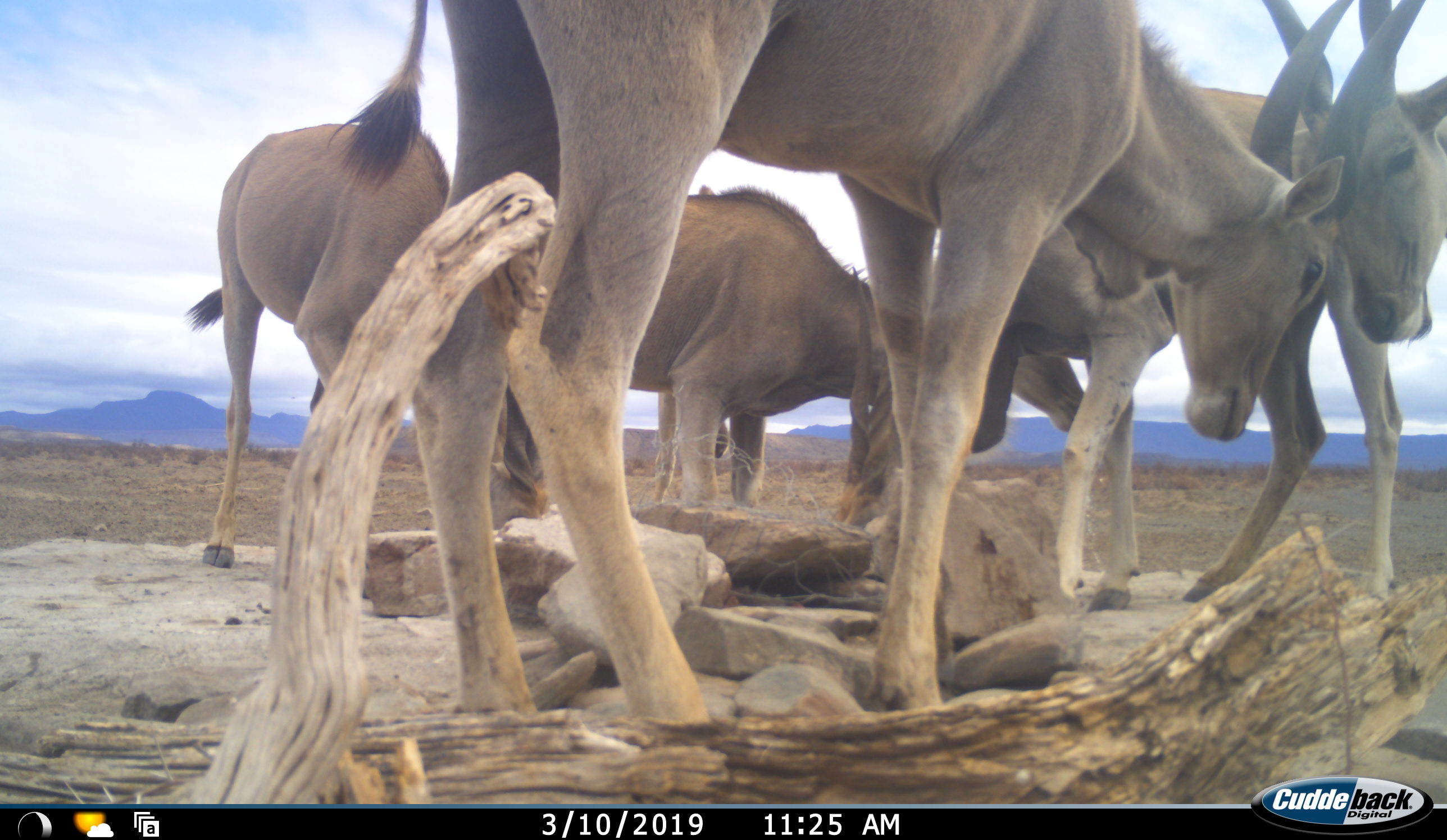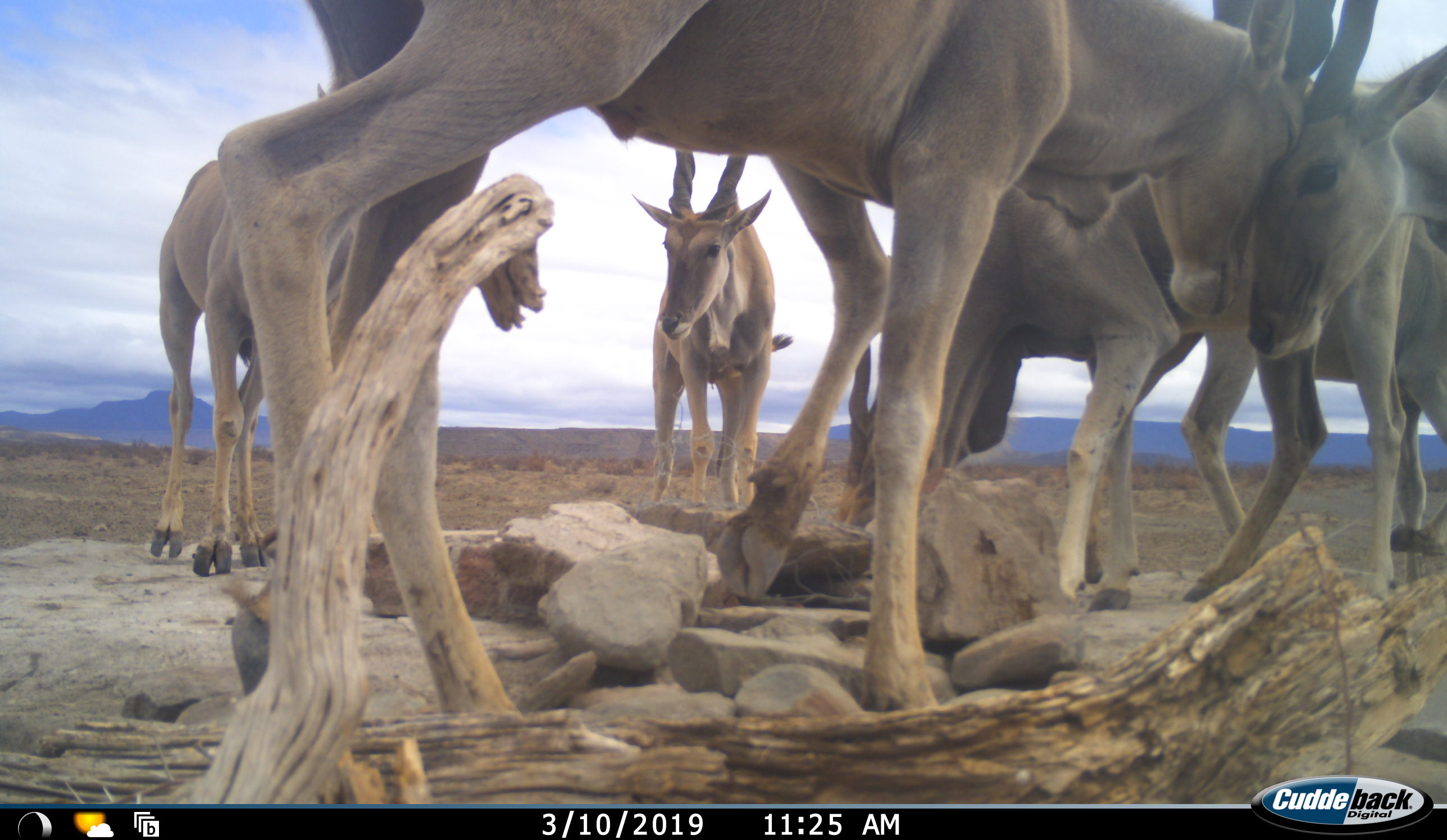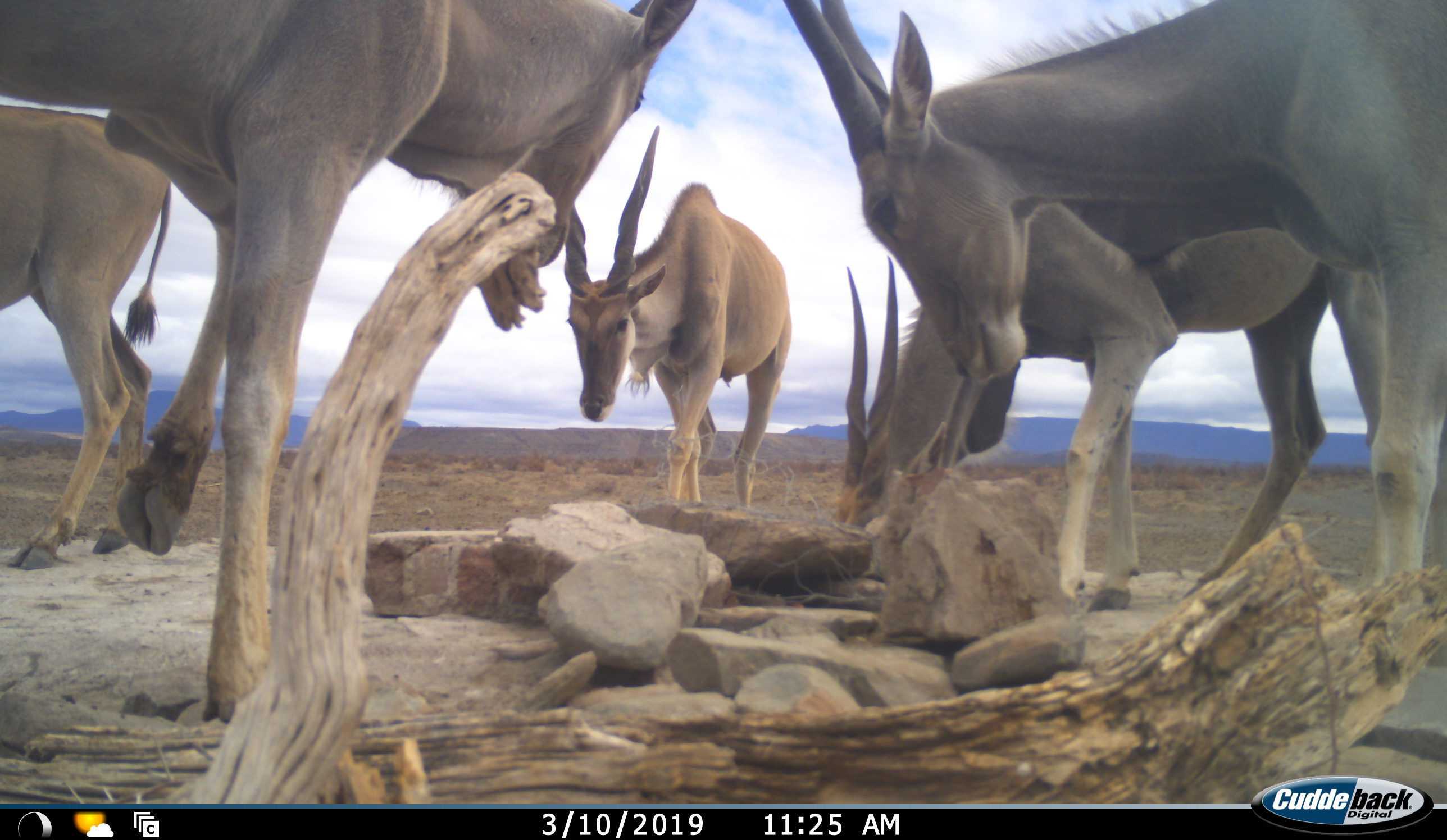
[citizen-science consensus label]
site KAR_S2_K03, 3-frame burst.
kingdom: Animalia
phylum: Chordata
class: Mammalia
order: Artiodactyla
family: Bovidae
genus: Tragelaphus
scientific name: Tragelaphus oryx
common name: eland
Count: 5.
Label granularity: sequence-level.